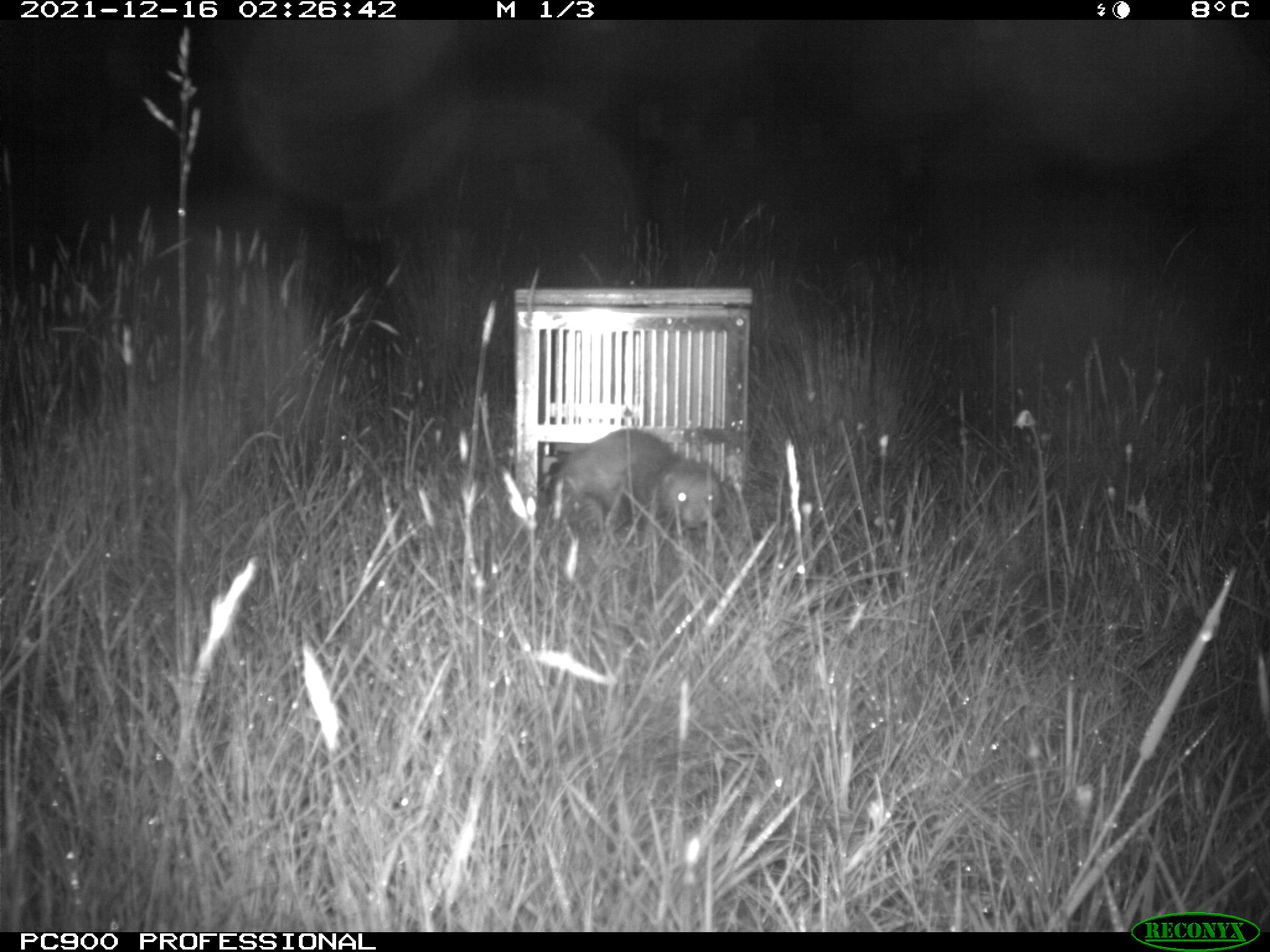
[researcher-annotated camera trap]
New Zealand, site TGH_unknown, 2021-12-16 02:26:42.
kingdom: Animalia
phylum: Chordata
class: Mammalia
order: Carnivora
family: Mustelidae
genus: Mustela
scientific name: Mustela furo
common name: ferret